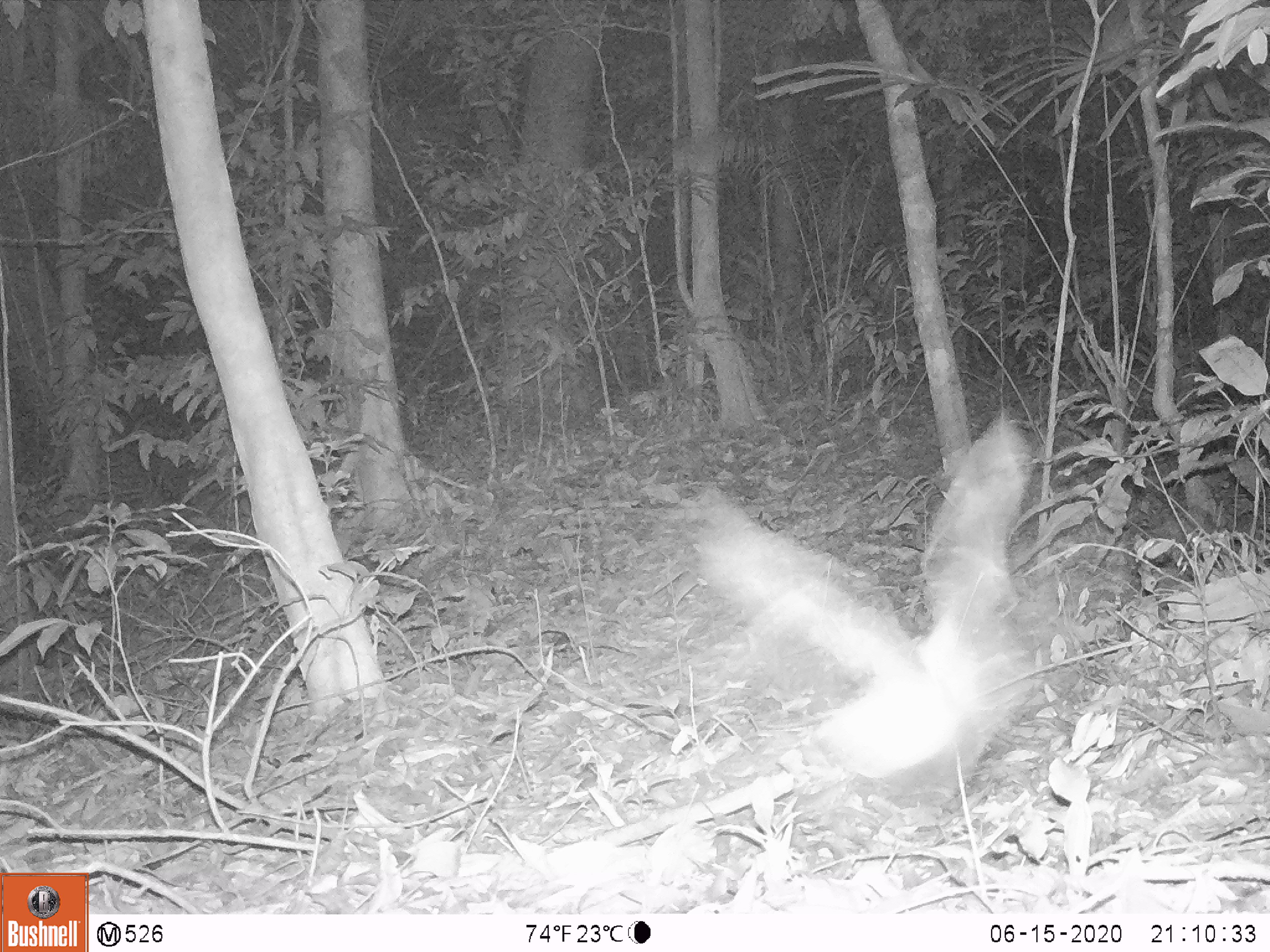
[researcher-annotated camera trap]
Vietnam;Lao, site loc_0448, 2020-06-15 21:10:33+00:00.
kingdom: Animalia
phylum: Chordata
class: Aves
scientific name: Aves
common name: bird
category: unidentified bird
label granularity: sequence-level